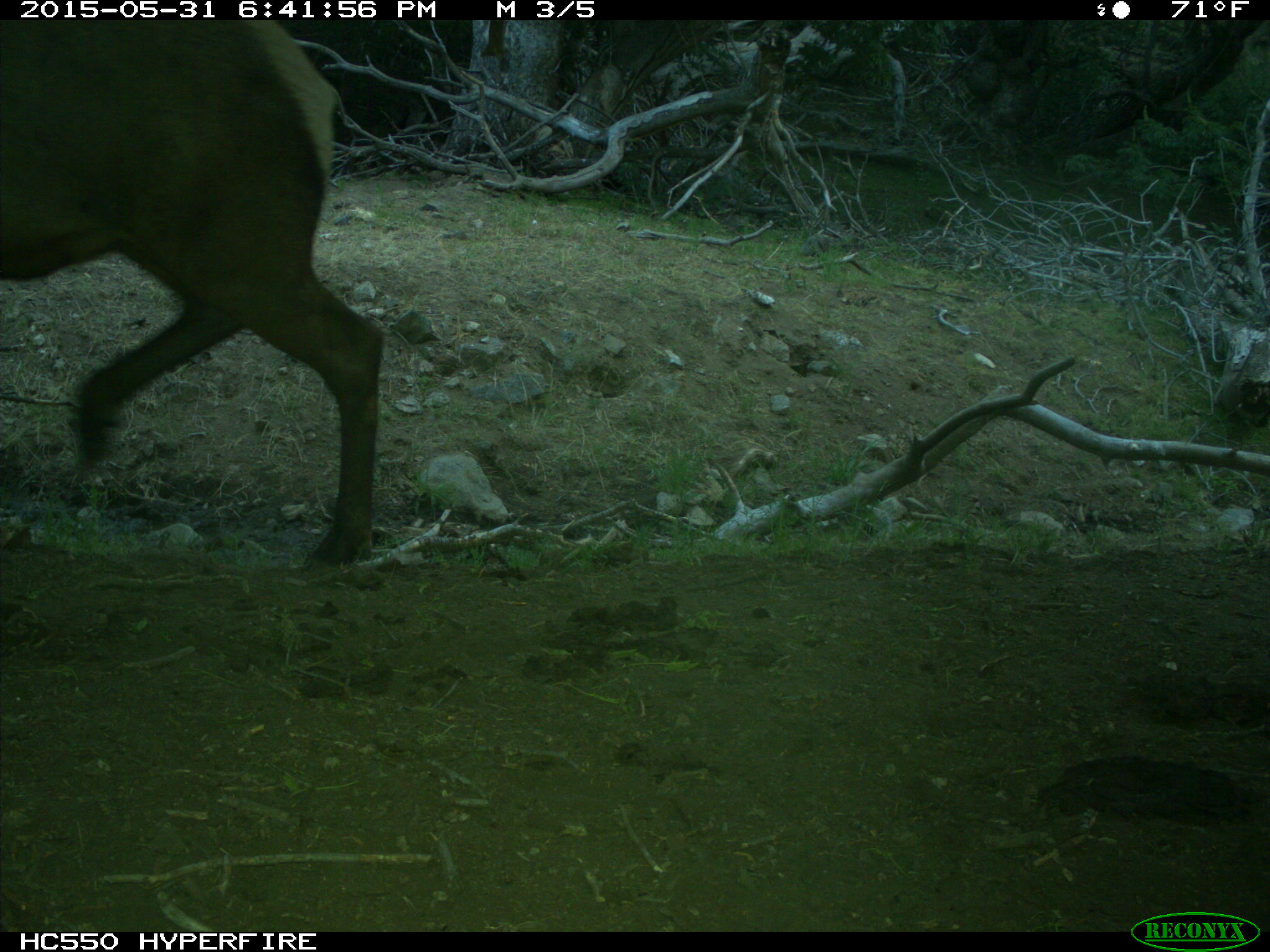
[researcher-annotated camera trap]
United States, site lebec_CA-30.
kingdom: Animalia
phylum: Chordata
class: Mammalia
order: Artiodactyla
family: Cervidae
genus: Cervus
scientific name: Cervus canadensis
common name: elk